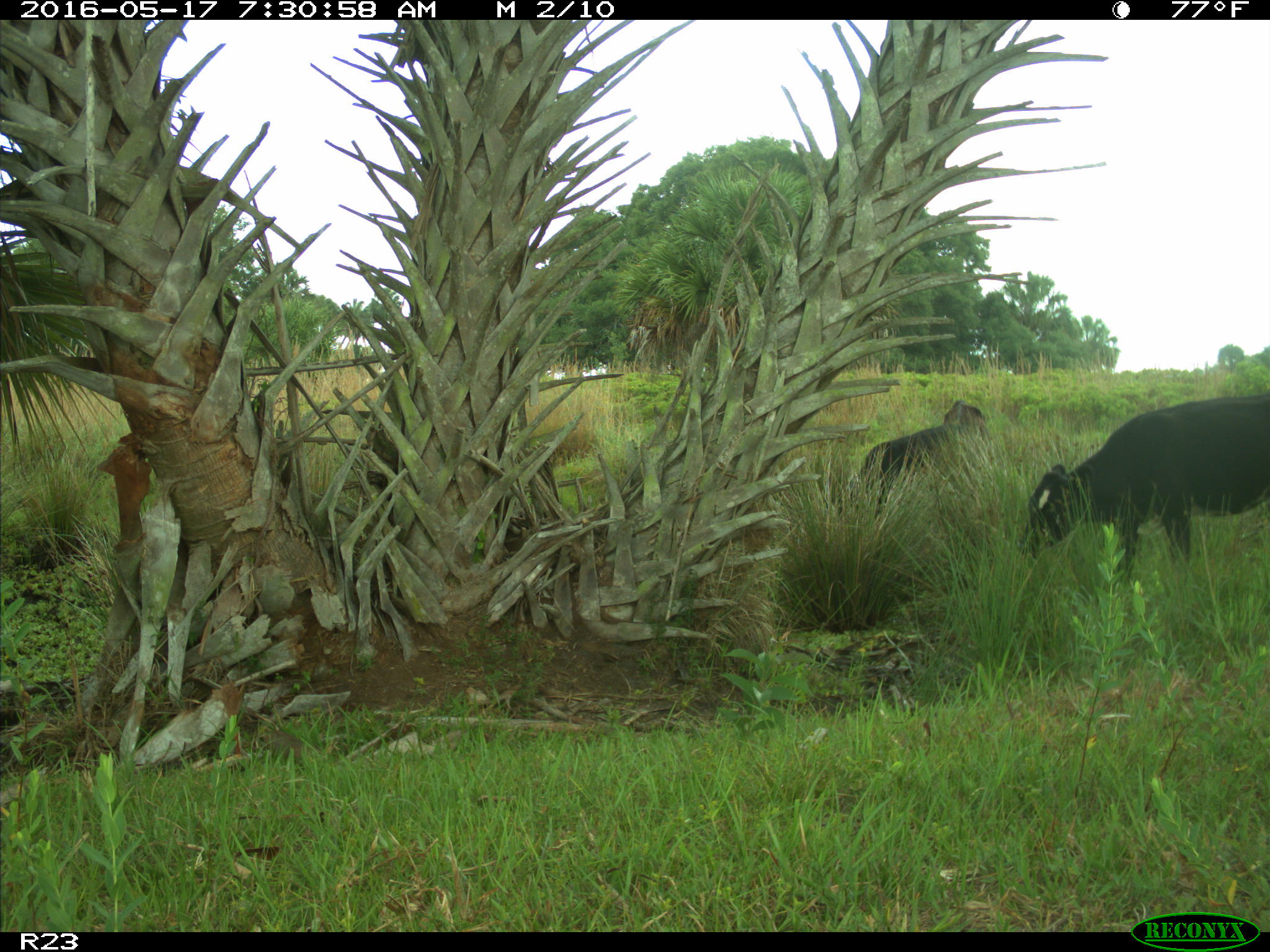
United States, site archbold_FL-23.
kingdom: Animalia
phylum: Chordata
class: Mammalia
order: Artiodactyla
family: Bovidae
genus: Bos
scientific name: Bos taurus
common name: domestic cow